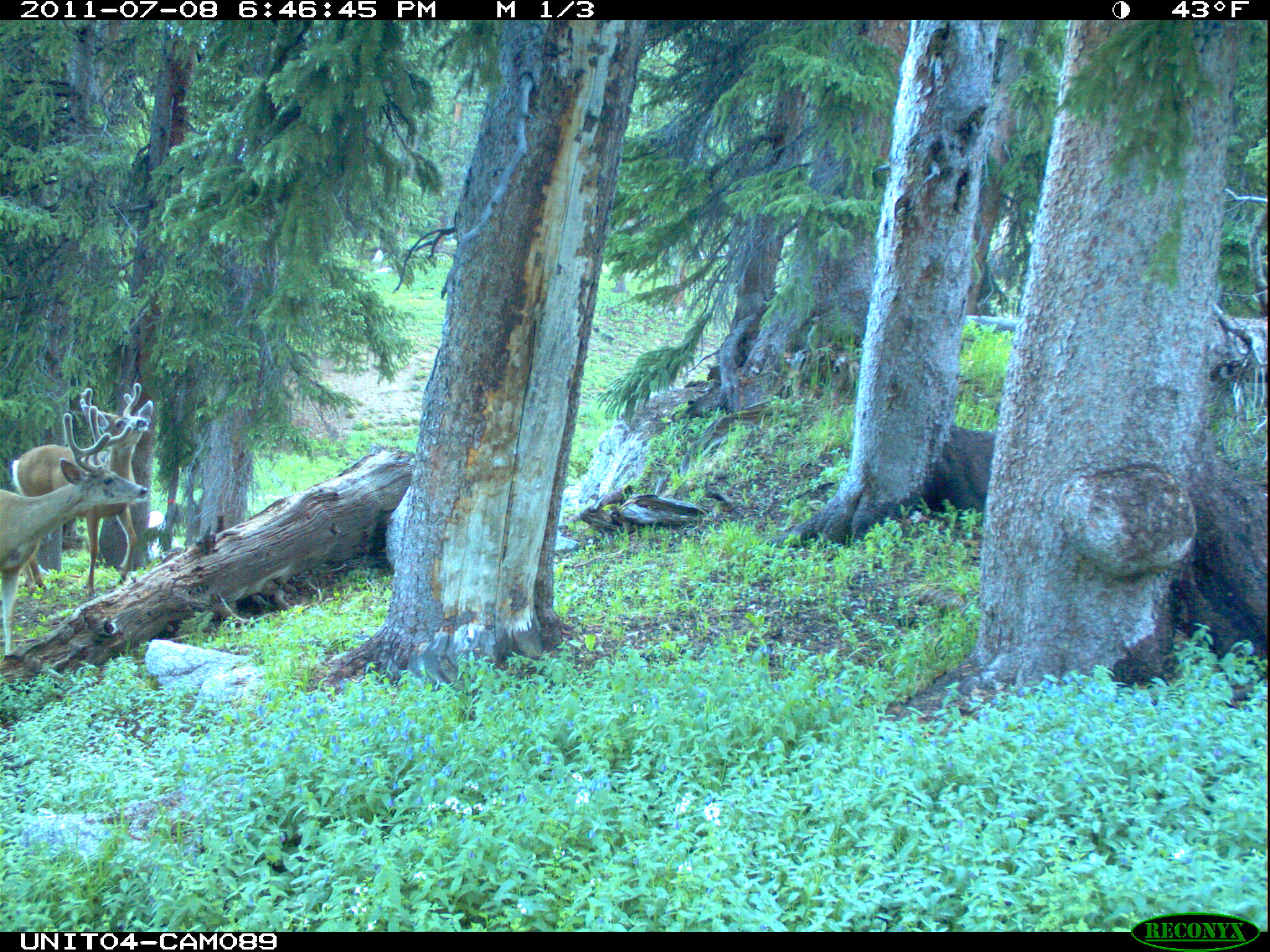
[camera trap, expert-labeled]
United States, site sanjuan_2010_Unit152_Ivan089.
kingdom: Animalia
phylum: Chordata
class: Mammalia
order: Artiodactyla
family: Cervidae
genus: Odocoileus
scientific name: Odocoileus hemionus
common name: mule deer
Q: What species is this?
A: Odocoileus hemionus (mule deer).